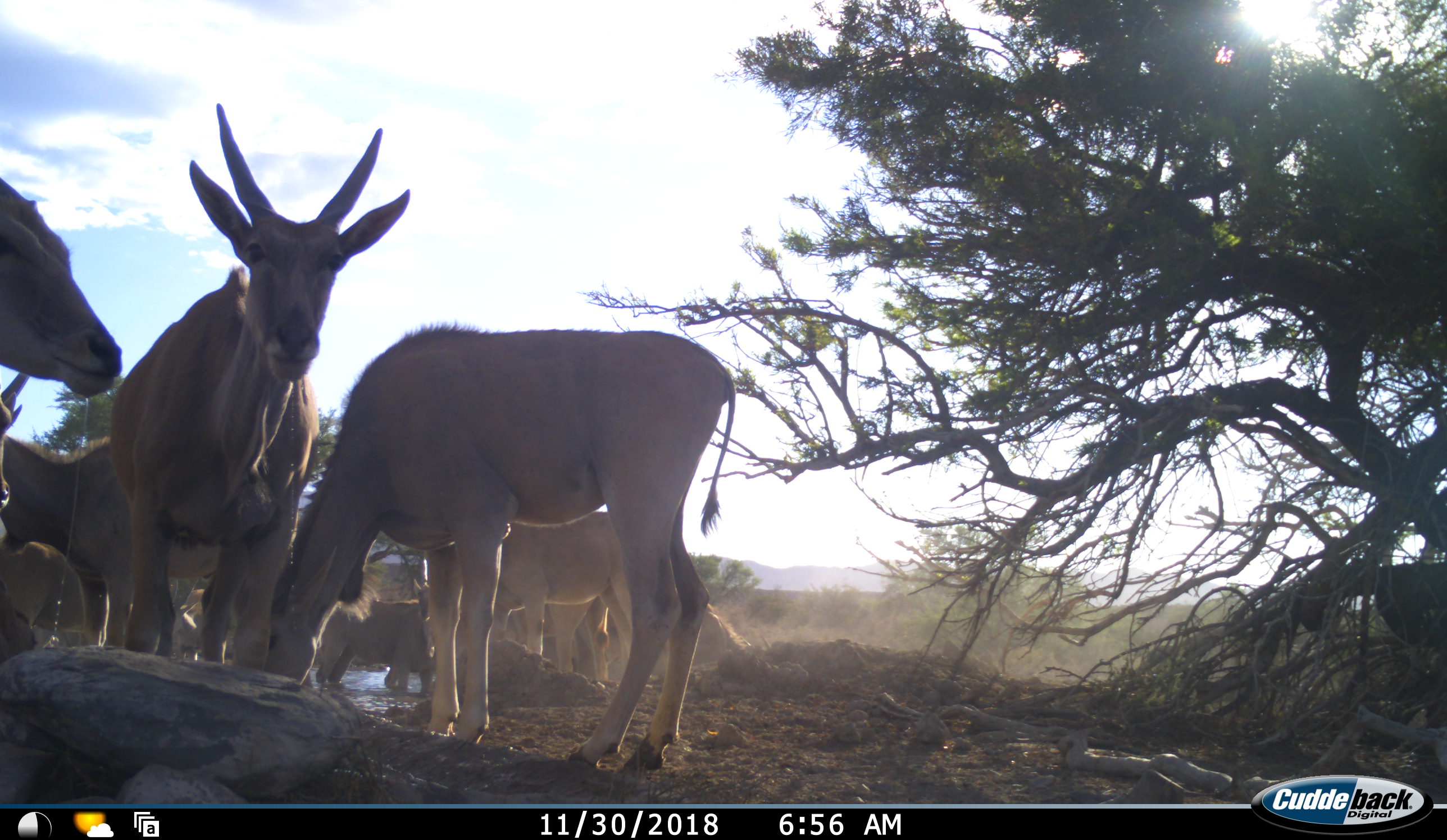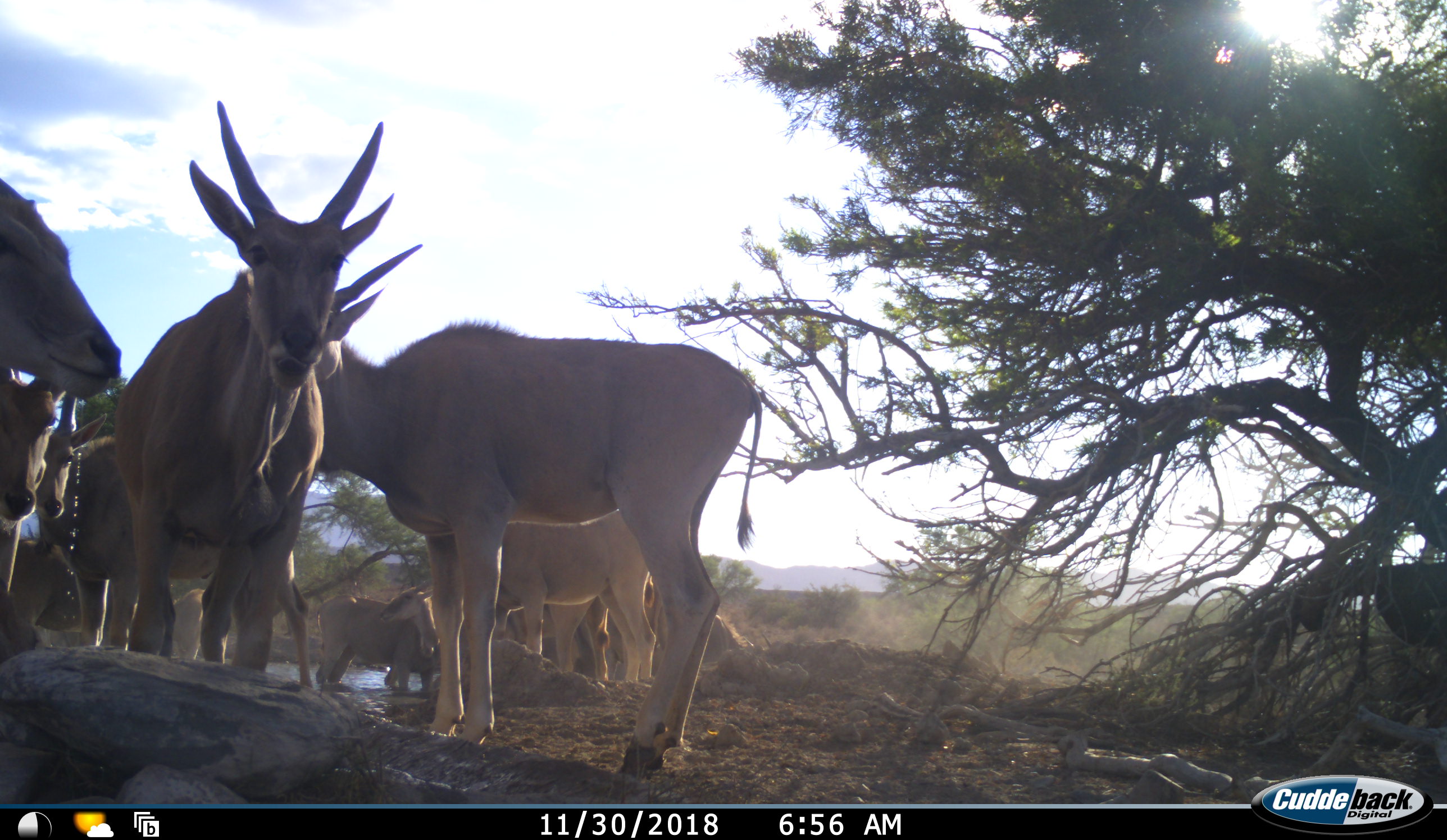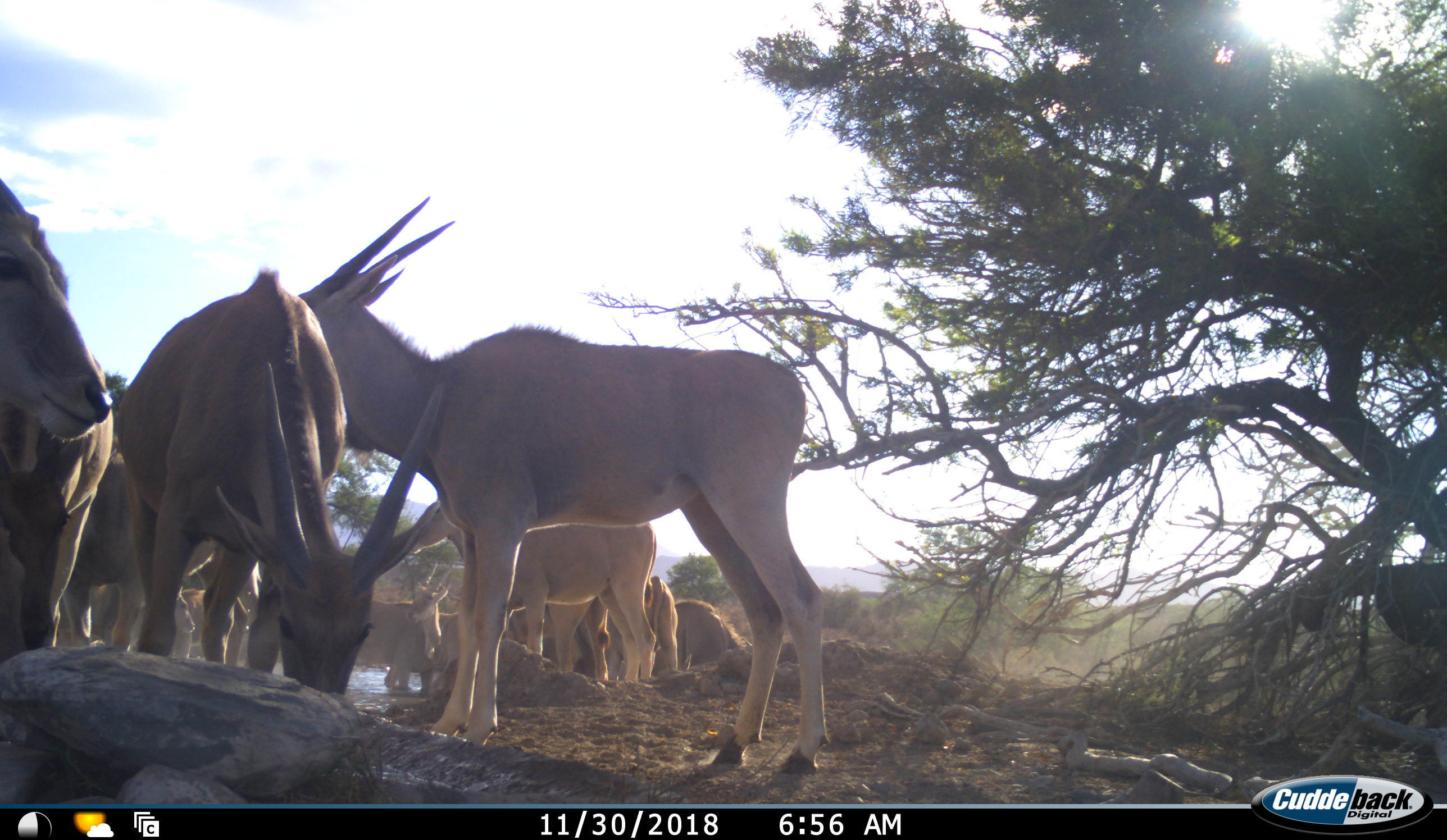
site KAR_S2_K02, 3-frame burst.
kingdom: Animalia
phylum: Chordata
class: Mammalia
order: Artiodactyla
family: Bovidae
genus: Tragelaphus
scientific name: Tragelaphus oryx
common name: eland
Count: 11-50.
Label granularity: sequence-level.